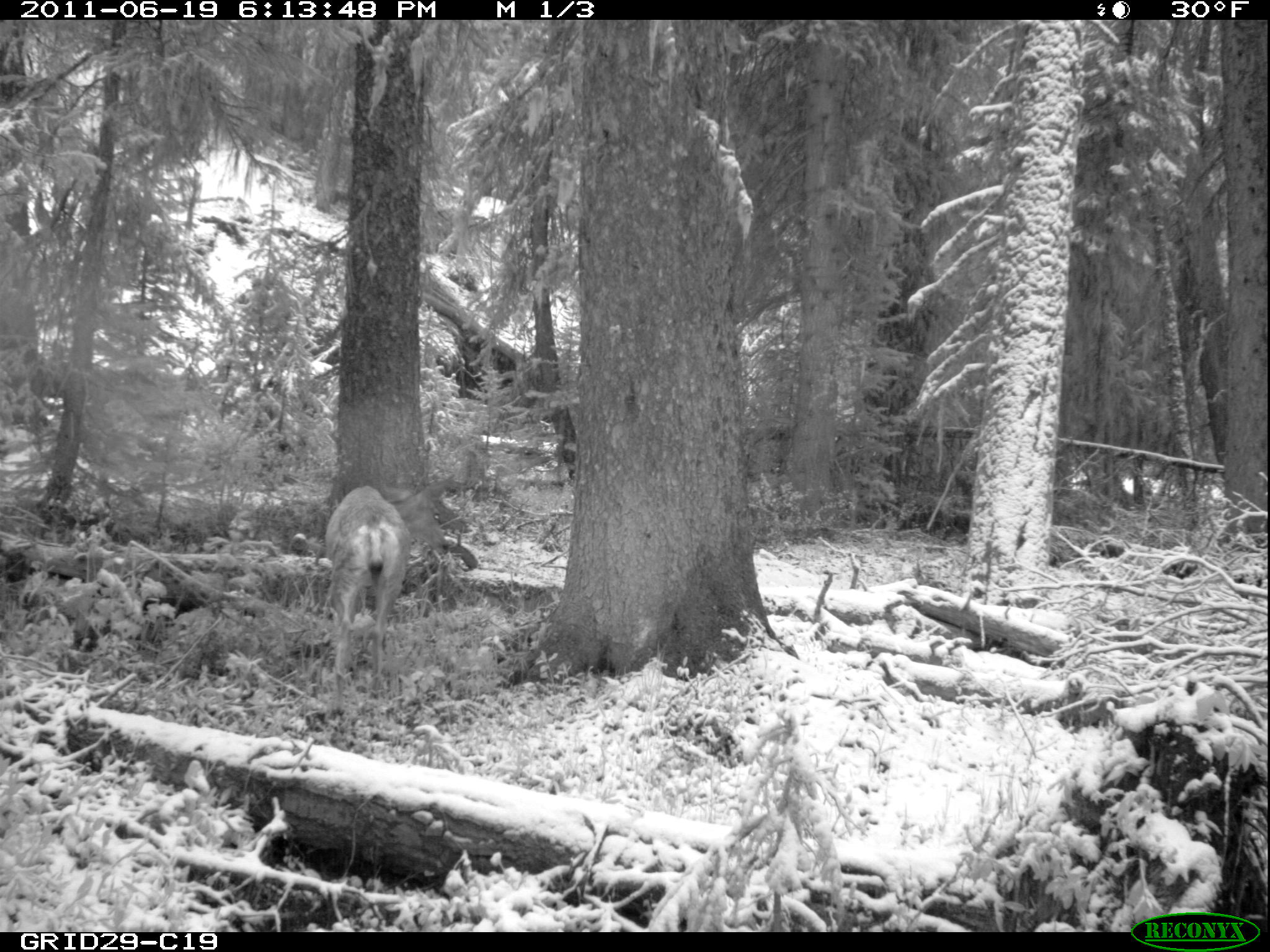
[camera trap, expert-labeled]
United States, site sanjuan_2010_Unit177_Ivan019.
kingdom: Animalia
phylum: Chordata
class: Mammalia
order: Artiodactyla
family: Cervidae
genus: Odocoileus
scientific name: Odocoileus hemionus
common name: mule deer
Odocoileus hemionus (mule deer).